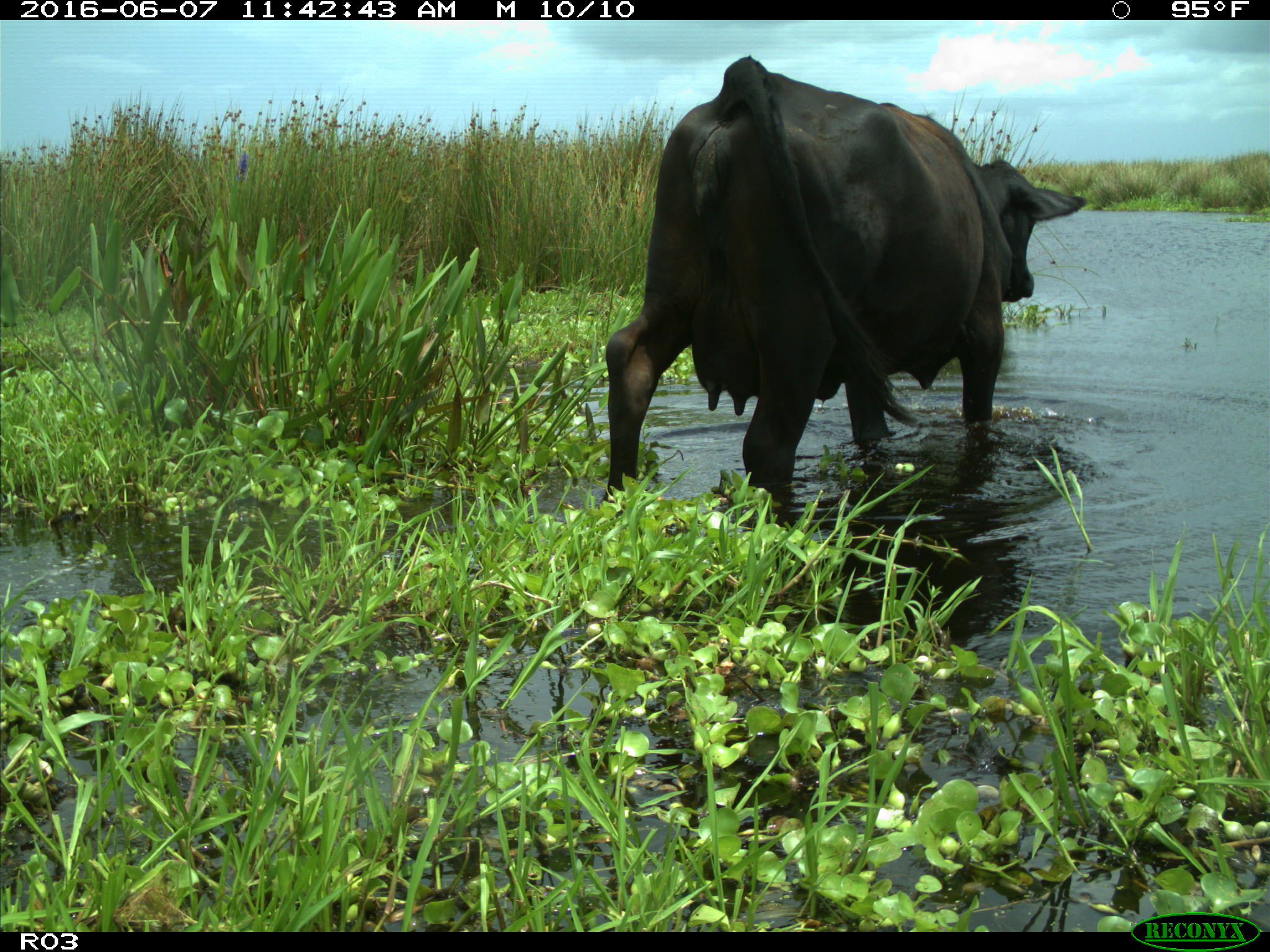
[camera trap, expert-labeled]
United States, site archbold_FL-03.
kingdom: Animalia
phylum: Chordata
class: Mammalia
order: Artiodactyla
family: Bovidae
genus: Bos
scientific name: Bos taurus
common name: domestic cow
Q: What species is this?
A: Bos taurus (domestic cow).